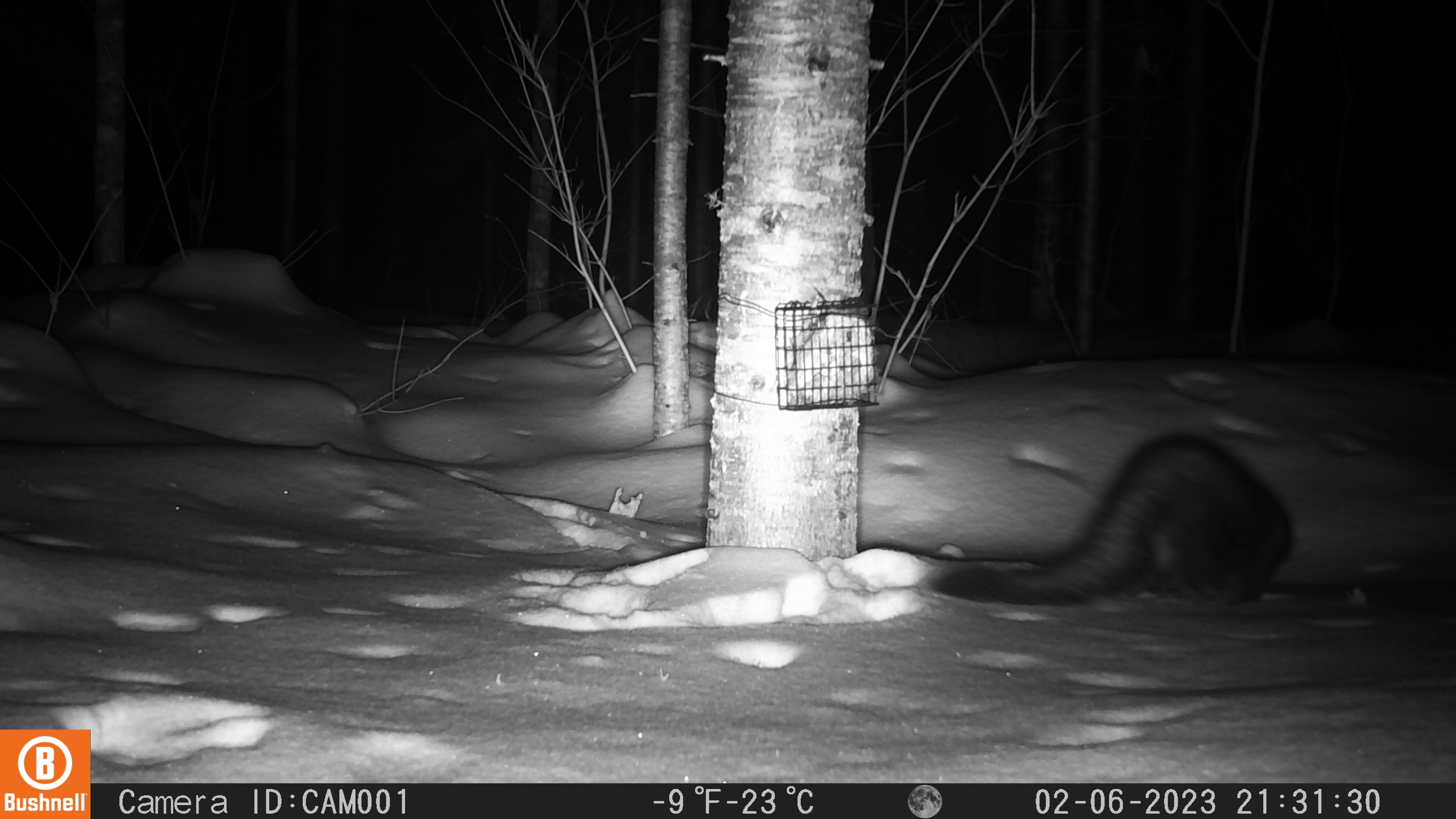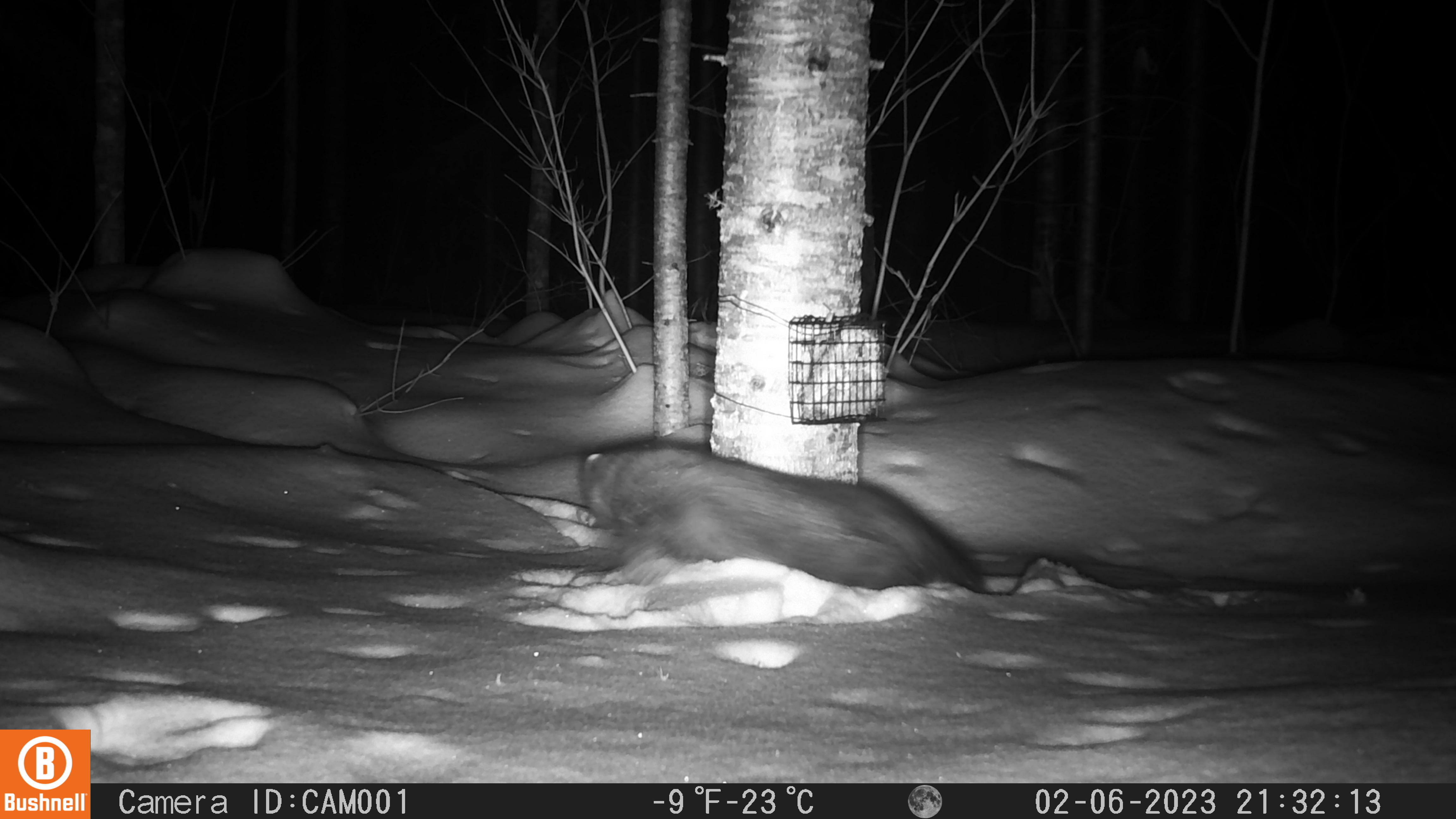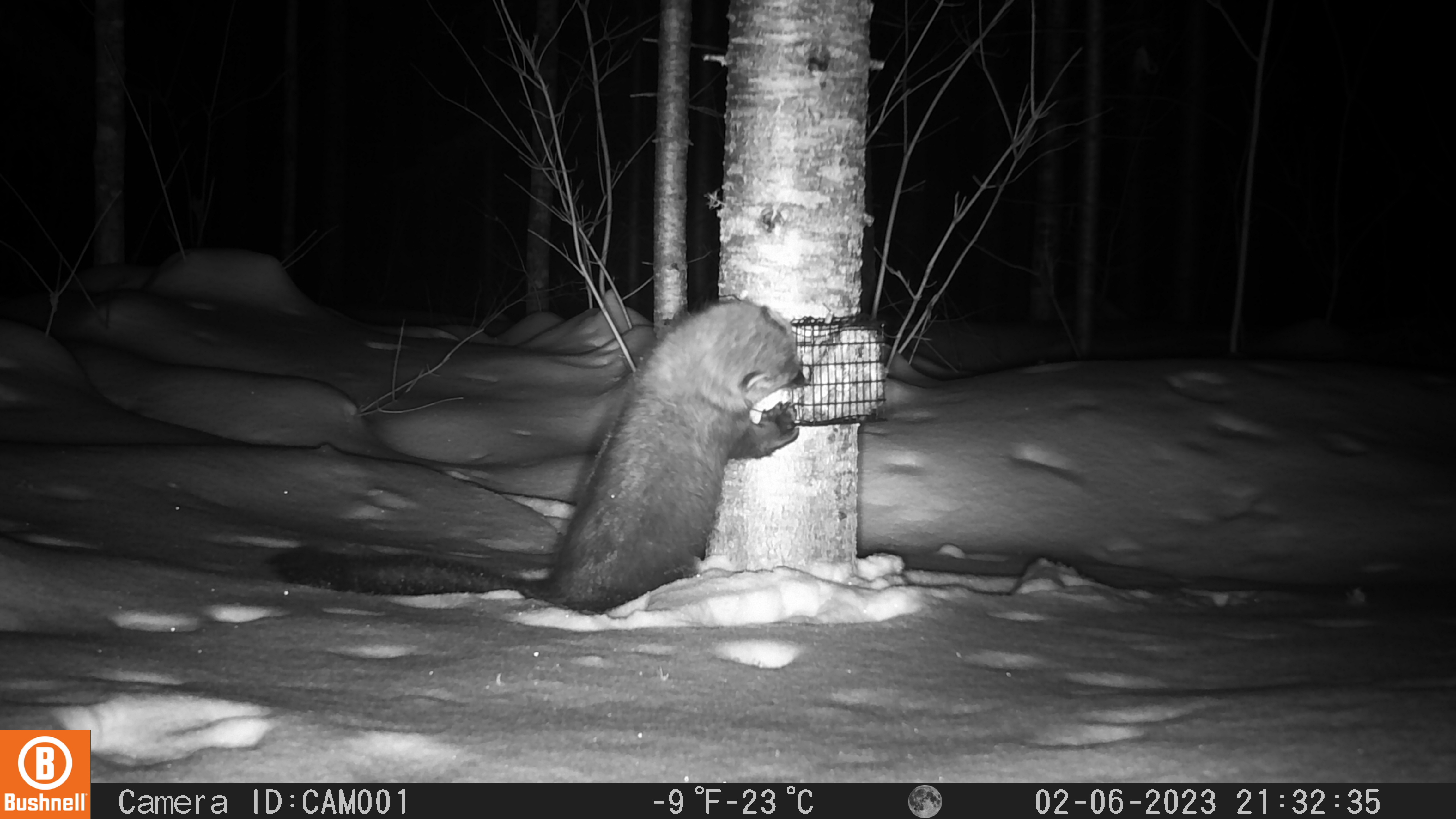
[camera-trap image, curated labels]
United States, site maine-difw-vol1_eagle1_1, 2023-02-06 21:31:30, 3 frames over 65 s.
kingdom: Animalia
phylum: Chordata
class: Mammalia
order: Carnivora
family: Mustelidae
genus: Pekania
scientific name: Pekania pennanti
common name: fisher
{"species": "fisher (Pekania pennanti)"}